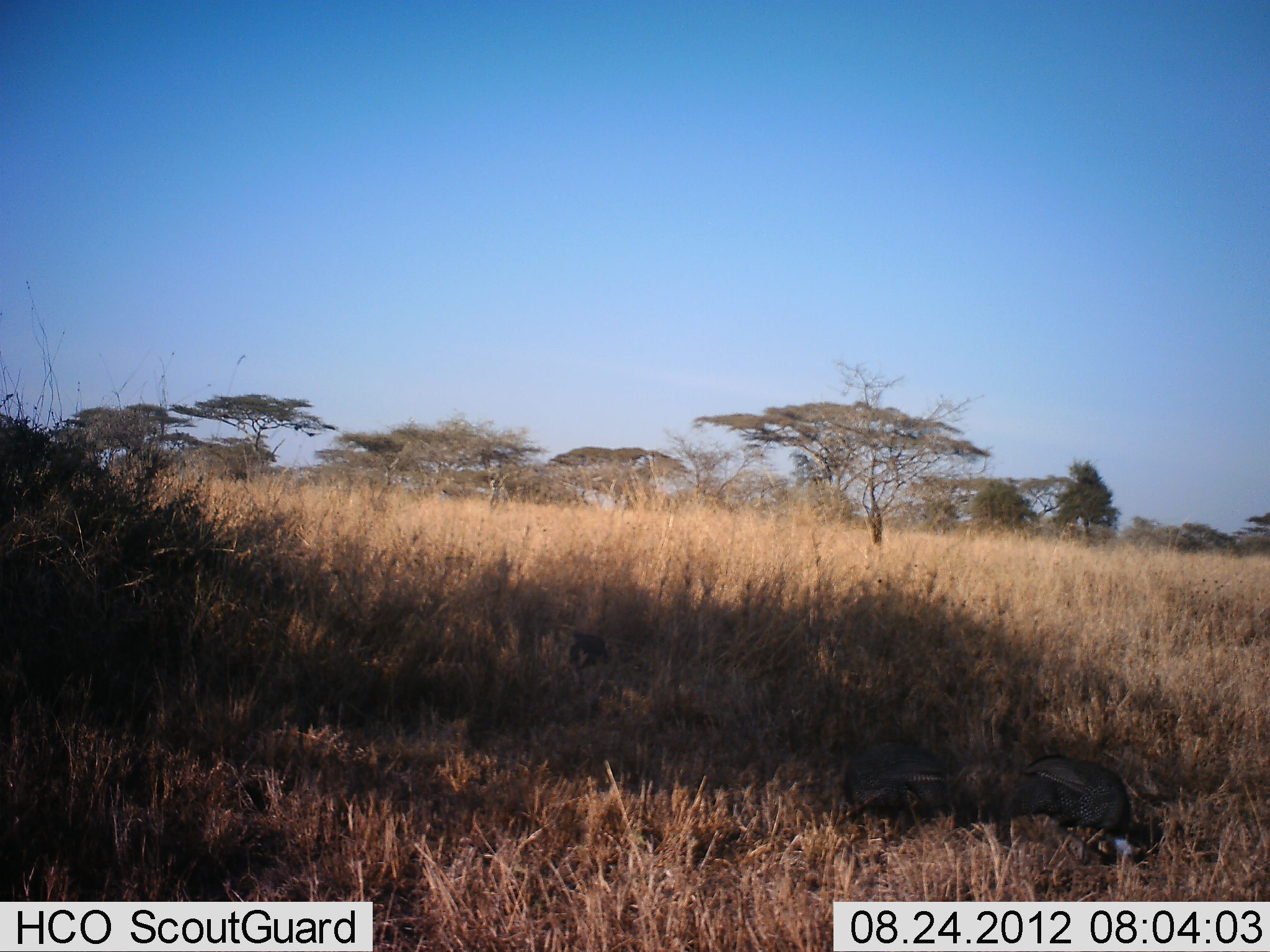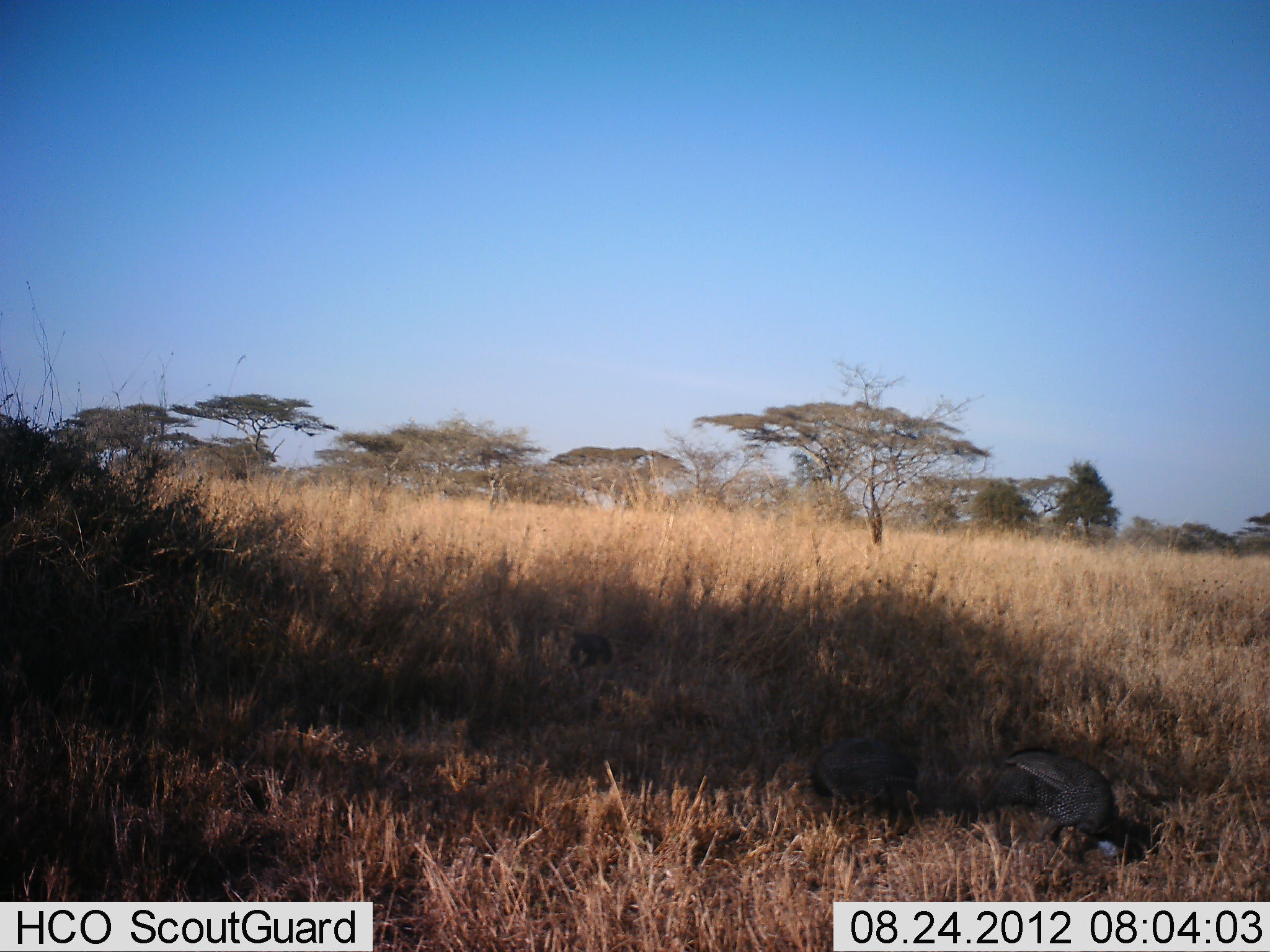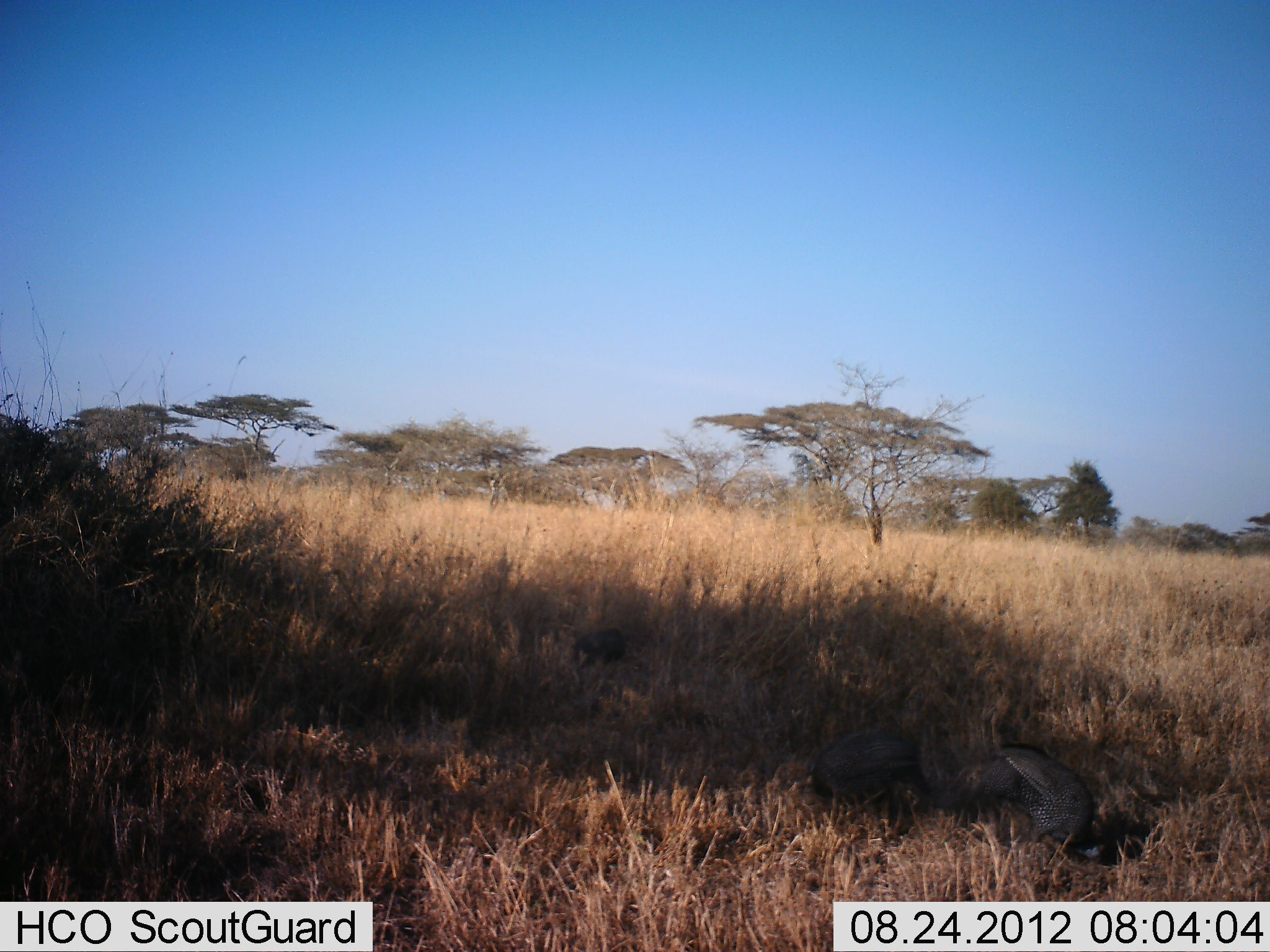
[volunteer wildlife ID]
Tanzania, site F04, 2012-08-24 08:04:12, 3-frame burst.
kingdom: Animalia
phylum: Chordata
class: Aves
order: Galliformes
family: Numididae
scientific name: Numididae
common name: guinea fowl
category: guineafowl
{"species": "guineafowl (guinea fowl) (Numididae)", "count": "3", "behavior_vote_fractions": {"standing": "0%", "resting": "10%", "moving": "30%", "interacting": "0%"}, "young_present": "0%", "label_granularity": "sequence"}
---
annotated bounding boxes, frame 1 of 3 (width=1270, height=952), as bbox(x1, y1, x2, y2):
animal: bbox(1008, 753, 1161, 867); bbox(839, 740, 951, 827); bbox(568, 630, 613, 670)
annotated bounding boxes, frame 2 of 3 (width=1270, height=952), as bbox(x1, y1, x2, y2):
animal: bbox(975, 745, 1142, 863); bbox(809, 735, 921, 822); bbox(568, 631, 614, 669)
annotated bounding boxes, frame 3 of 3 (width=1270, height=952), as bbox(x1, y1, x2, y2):
animal: bbox(952, 744, 1105, 860); bbox(805, 731, 931, 826); bbox(572, 627, 627, 669)